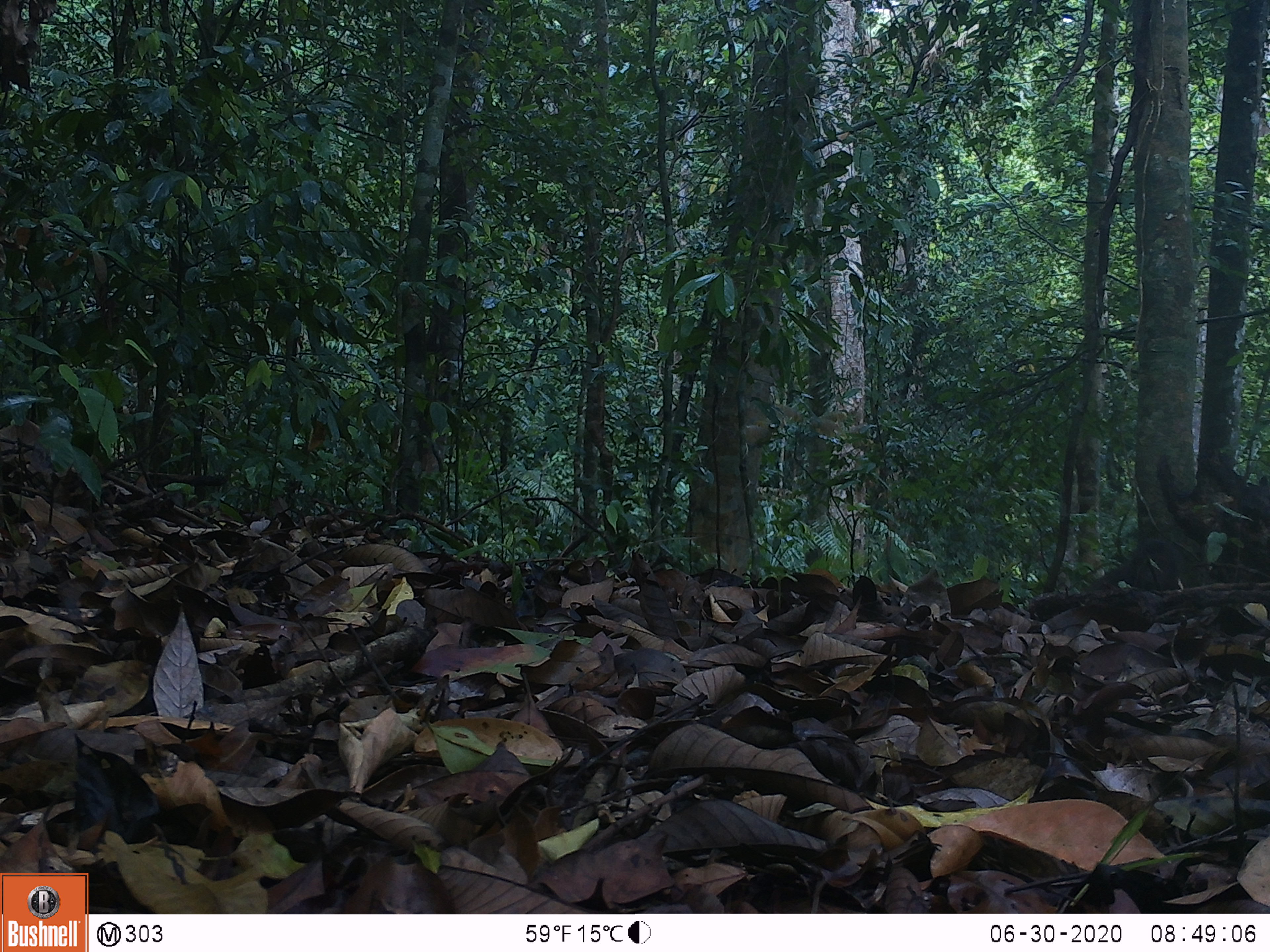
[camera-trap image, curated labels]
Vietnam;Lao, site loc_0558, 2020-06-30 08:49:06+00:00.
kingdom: Animalia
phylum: Chordata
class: Mammalia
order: Primates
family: Cercopithecidae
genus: Macaca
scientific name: Macaca arctoides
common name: stump-tailed macaque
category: stump tailed macaque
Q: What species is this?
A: Stump tailed macaque (stump-tailed macaque) (Macaca arctoides).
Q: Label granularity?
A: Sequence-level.